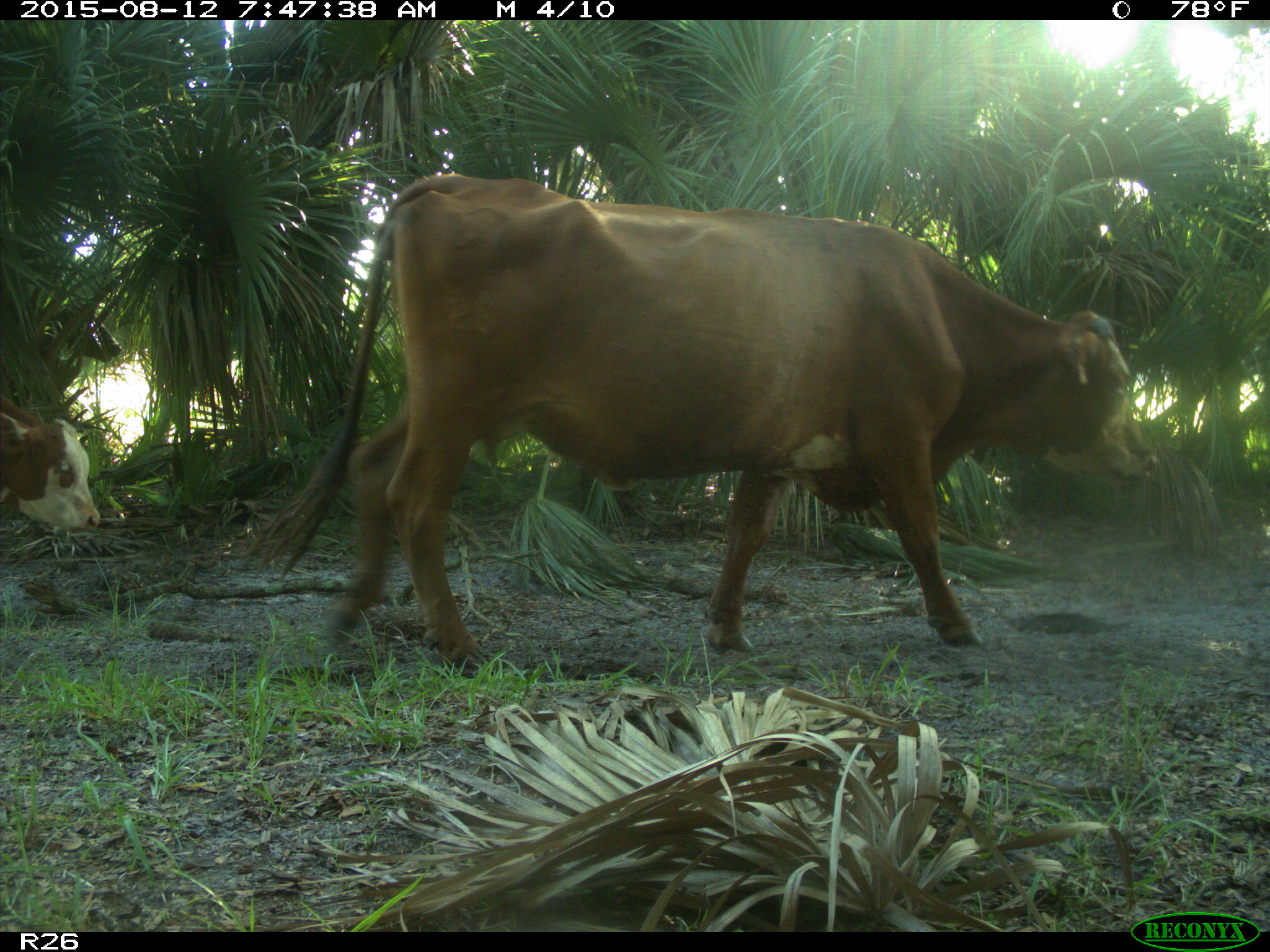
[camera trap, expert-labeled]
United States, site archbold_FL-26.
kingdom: Animalia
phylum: Chordata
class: Mammalia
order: Artiodactyla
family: Bovidae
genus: Bos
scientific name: Bos taurus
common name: domestic cow